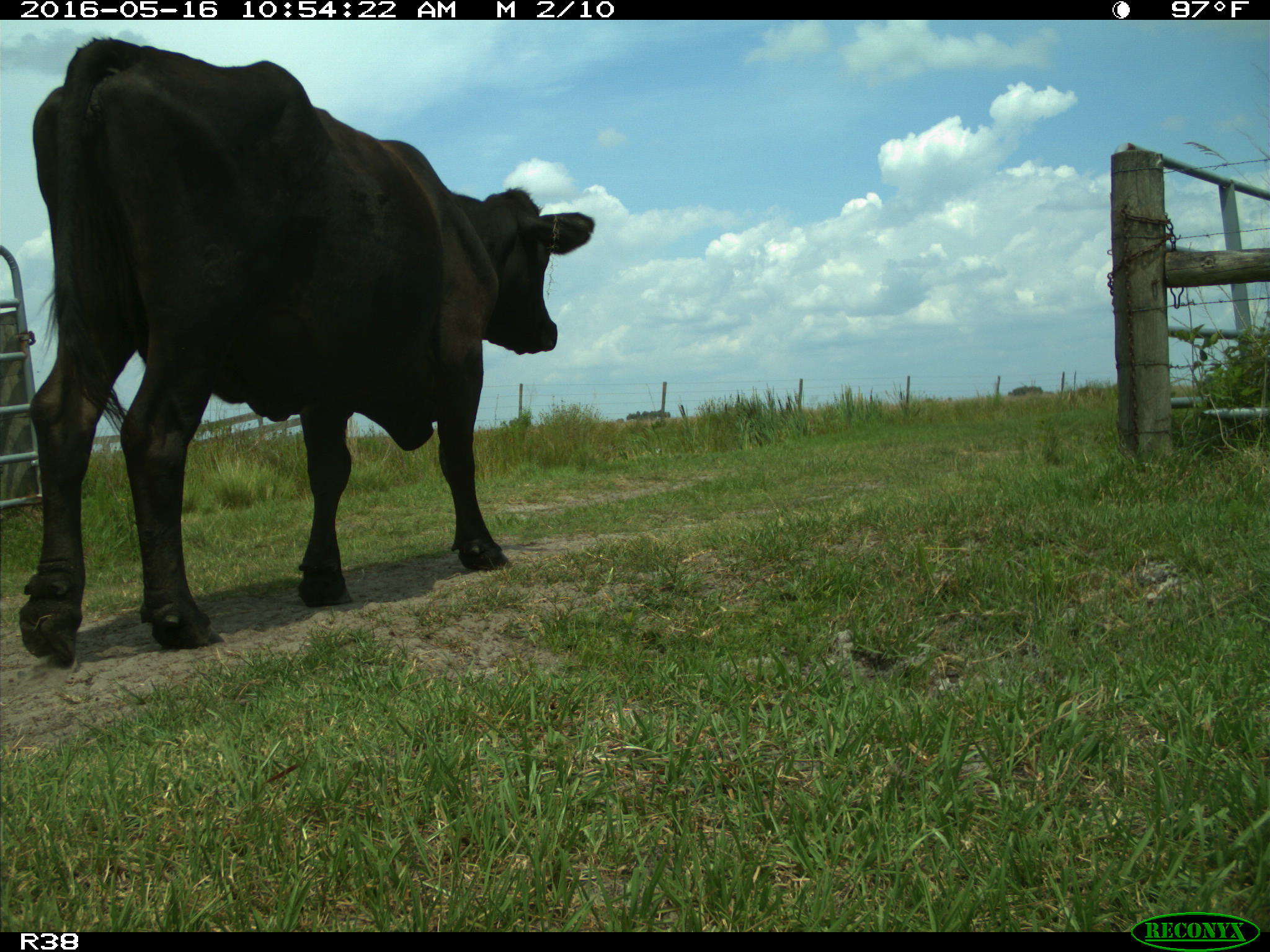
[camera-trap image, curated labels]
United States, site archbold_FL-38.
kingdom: Animalia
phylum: Chordata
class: Mammalia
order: Artiodactyla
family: Bovidae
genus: Bos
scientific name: Bos taurus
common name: domestic cow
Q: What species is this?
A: Bos taurus (domestic cow).